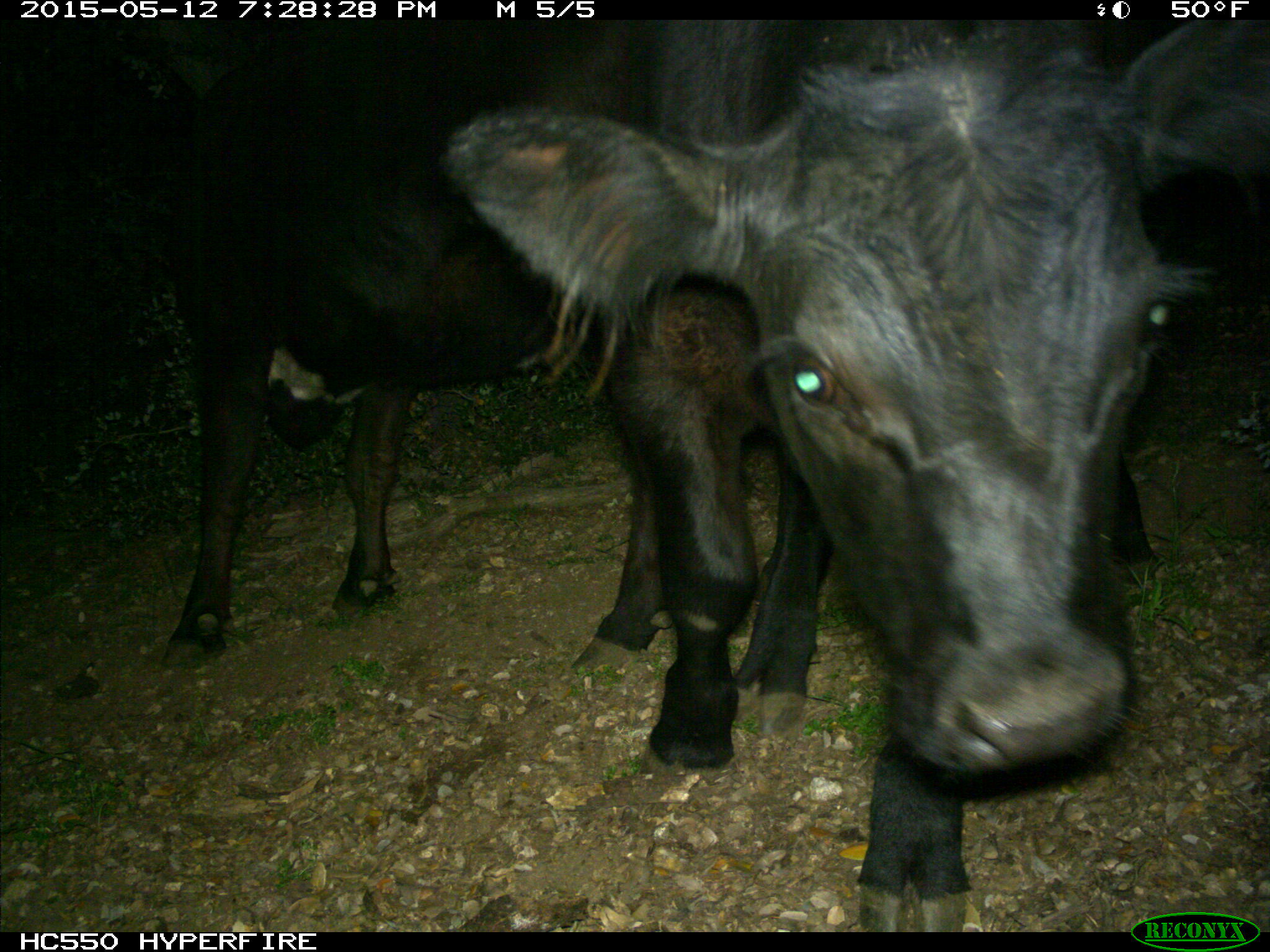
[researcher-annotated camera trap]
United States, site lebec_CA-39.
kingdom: Animalia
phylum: Chordata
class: Mammalia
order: Artiodactyla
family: Bovidae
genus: Bos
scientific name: Bos taurus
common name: domestic cow